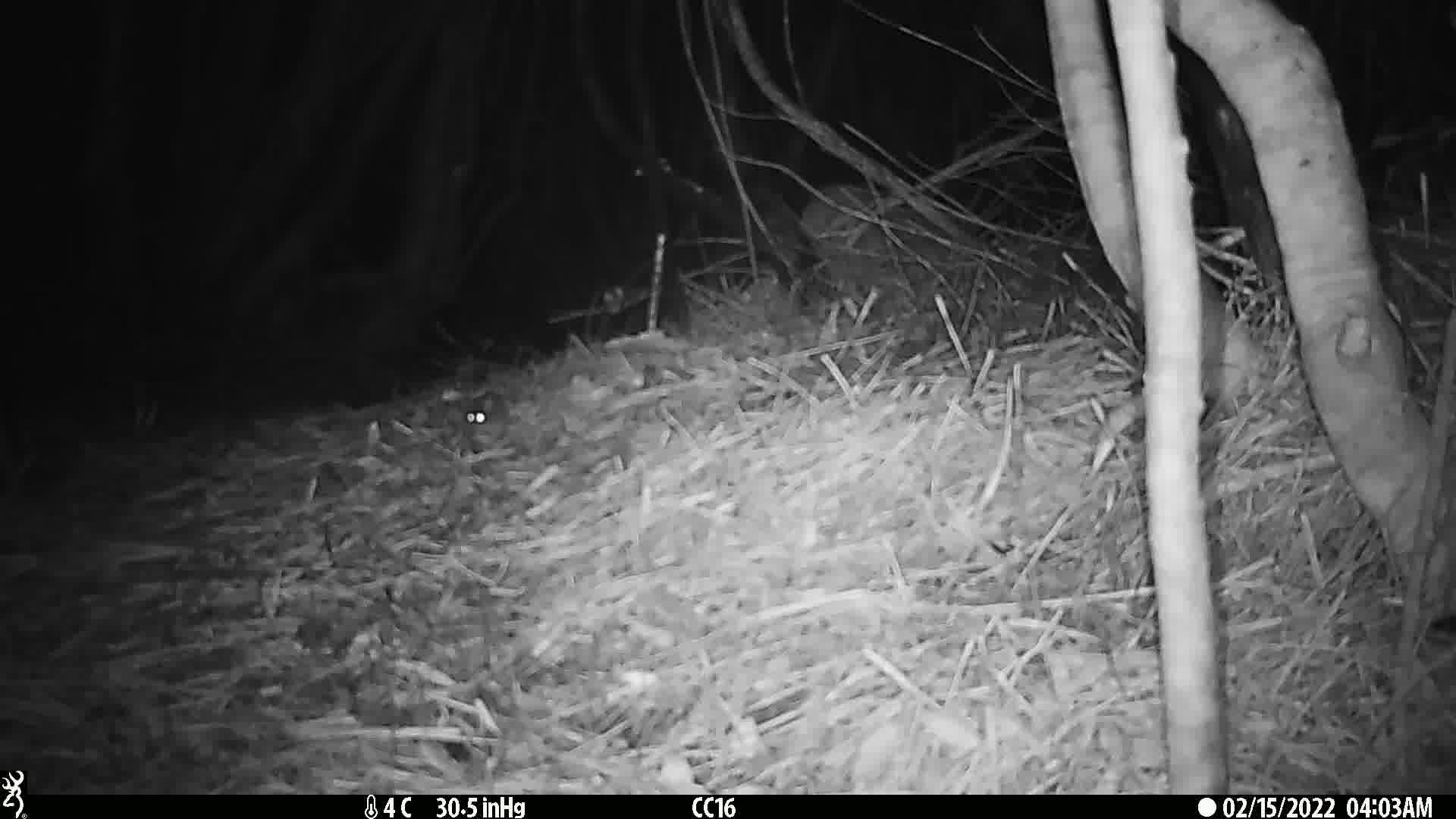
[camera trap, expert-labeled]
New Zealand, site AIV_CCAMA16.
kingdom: Animalia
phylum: Chordata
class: Mammalia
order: Rodentia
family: Muridae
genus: Mus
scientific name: Mus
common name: mouse